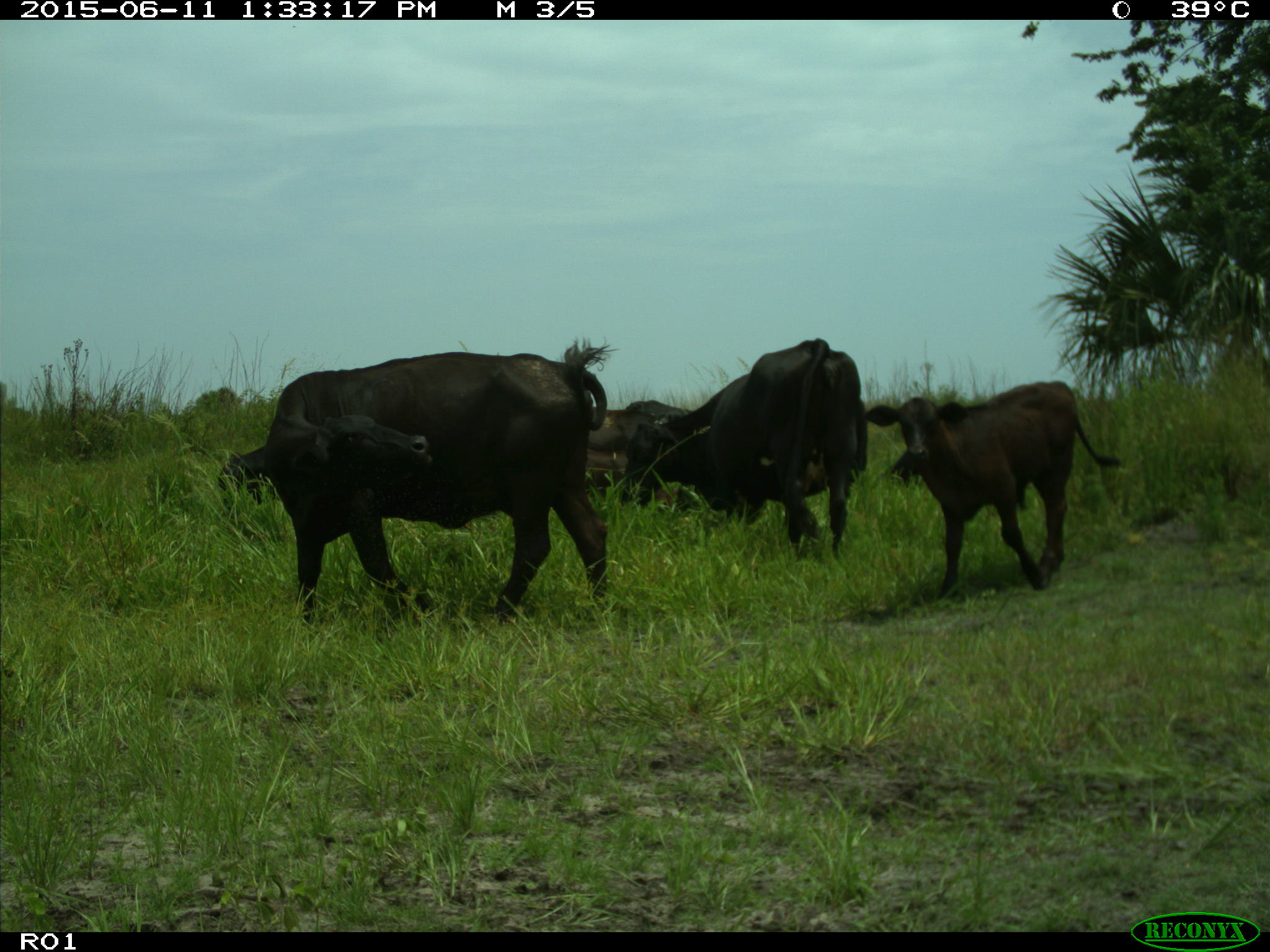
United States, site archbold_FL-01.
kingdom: Animalia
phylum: Chordata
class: Mammalia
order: Artiodactyla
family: Bovidae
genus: Bos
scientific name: Bos taurus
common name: domestic cow